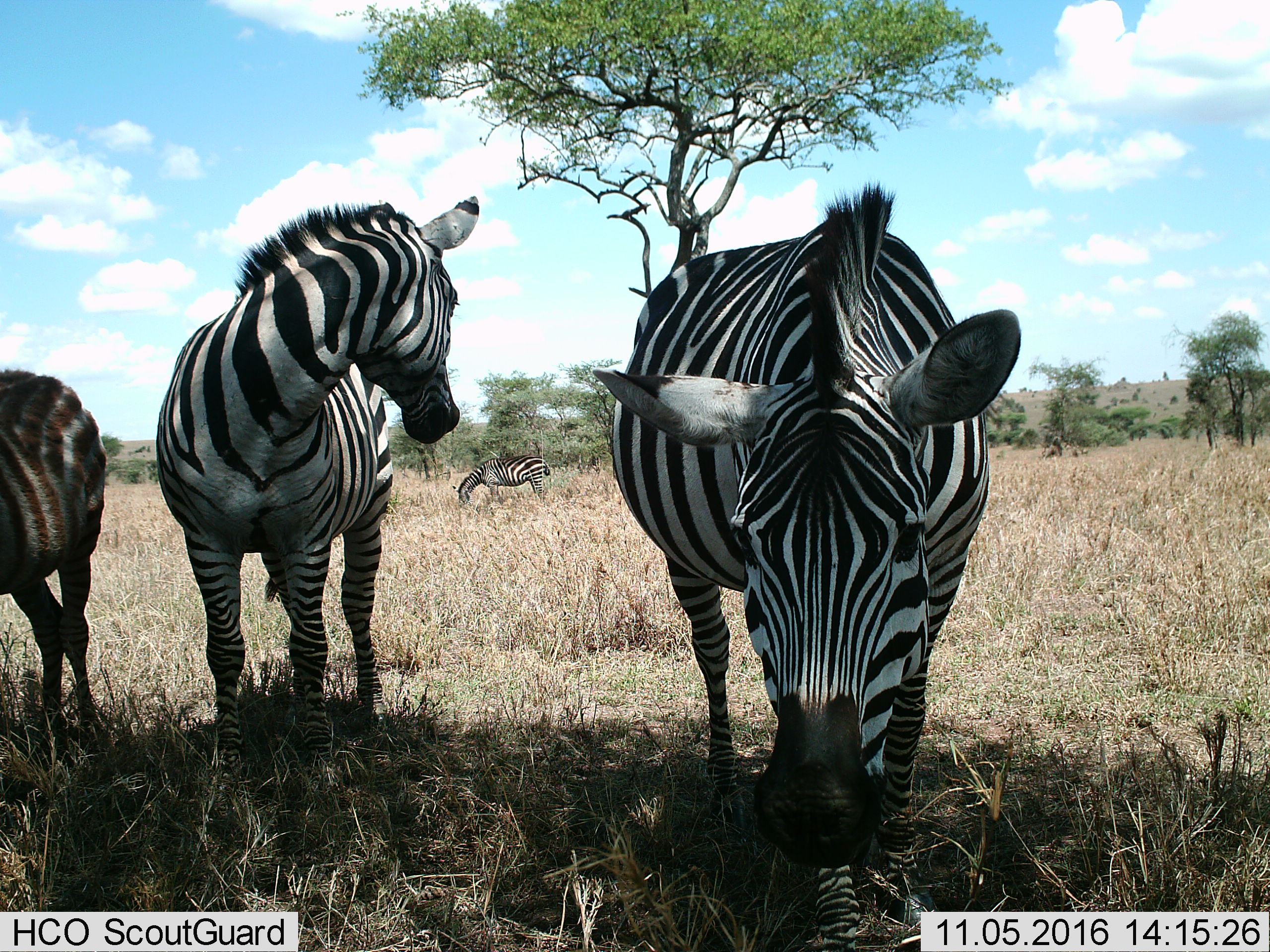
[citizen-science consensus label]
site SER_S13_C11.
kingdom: Animalia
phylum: Chordata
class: Mammalia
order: Perissodactyla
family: Equidae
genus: Equus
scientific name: Equus quagga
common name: plains zebra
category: zebraplains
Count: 4.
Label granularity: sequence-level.